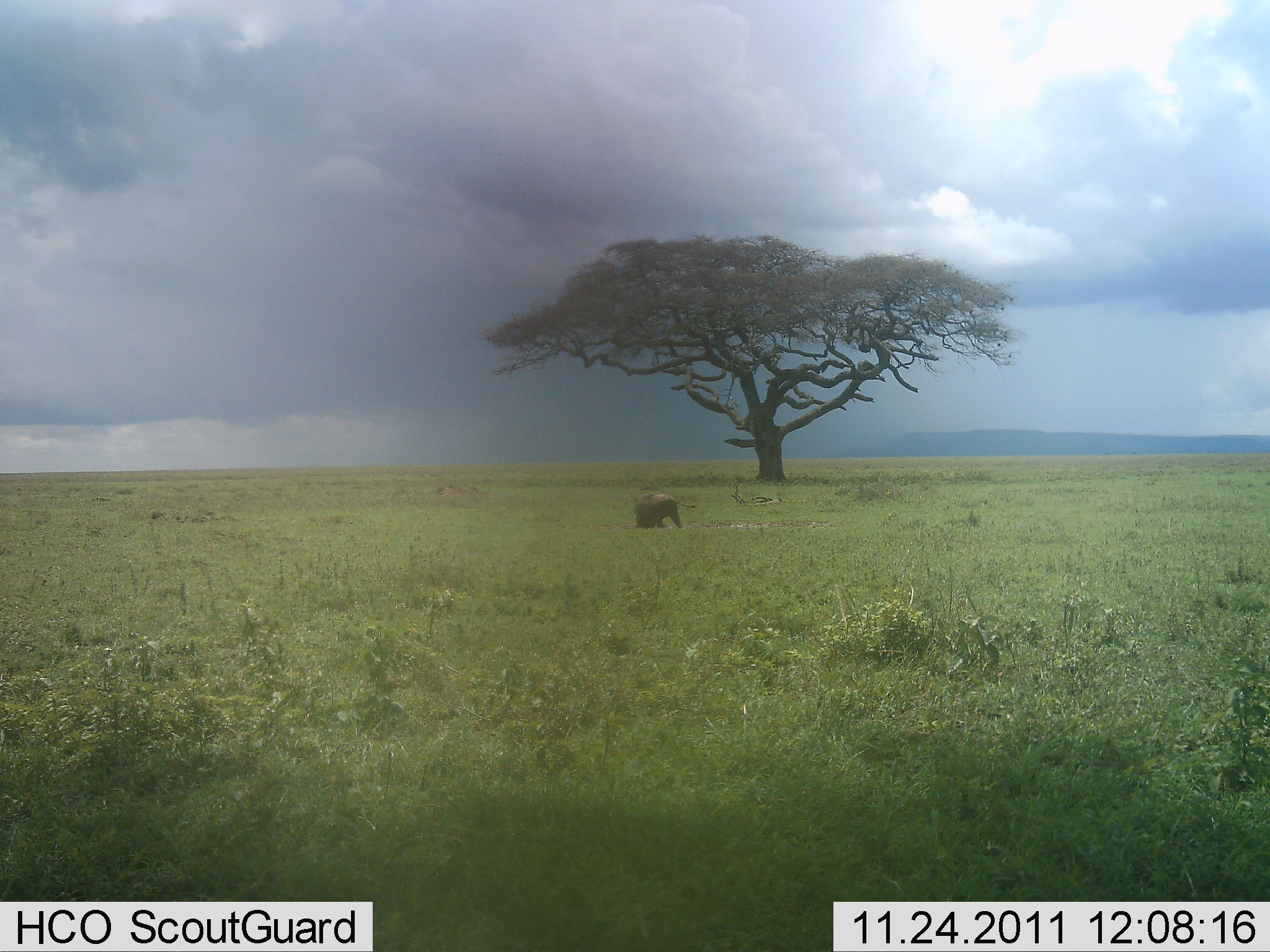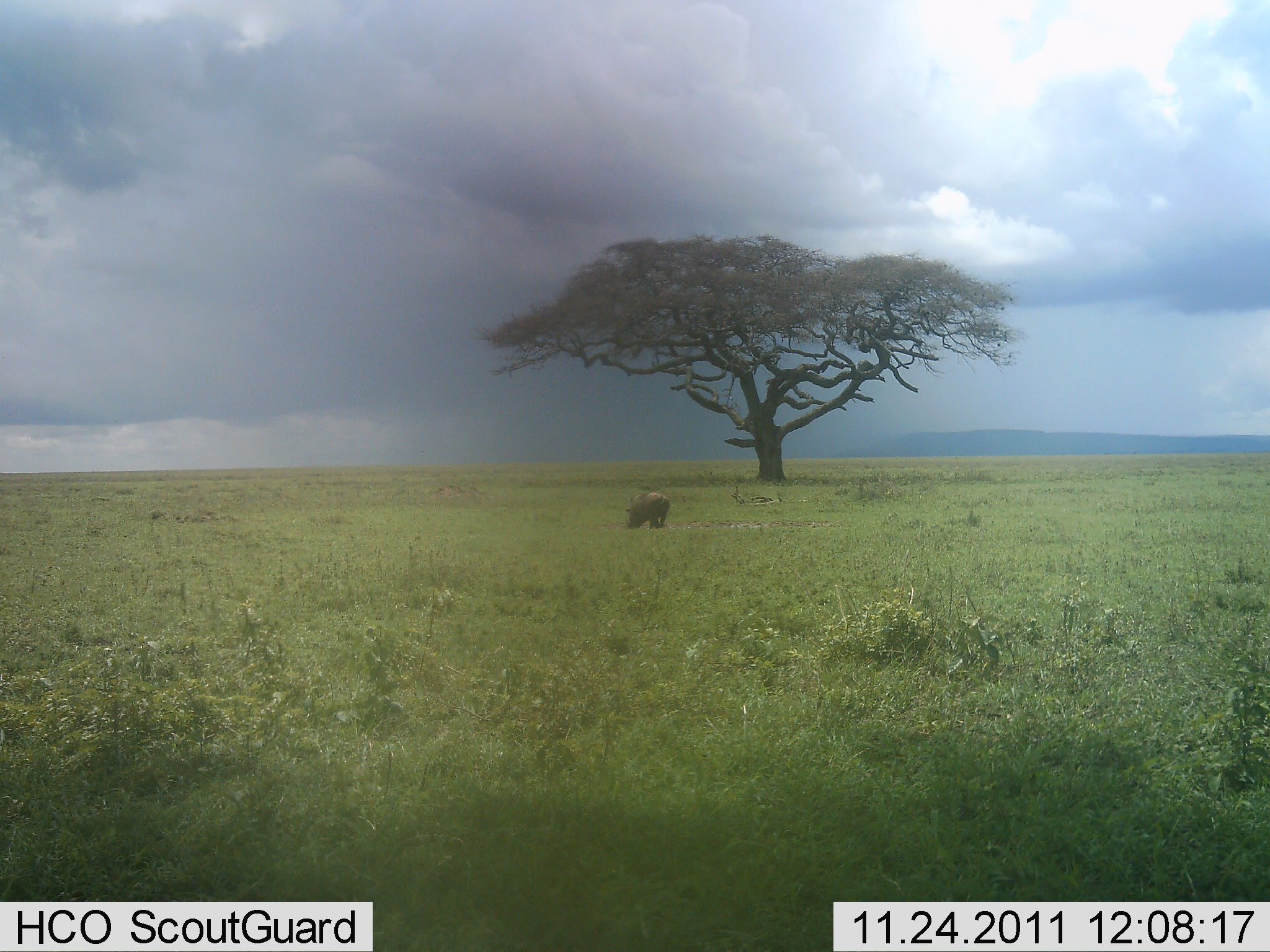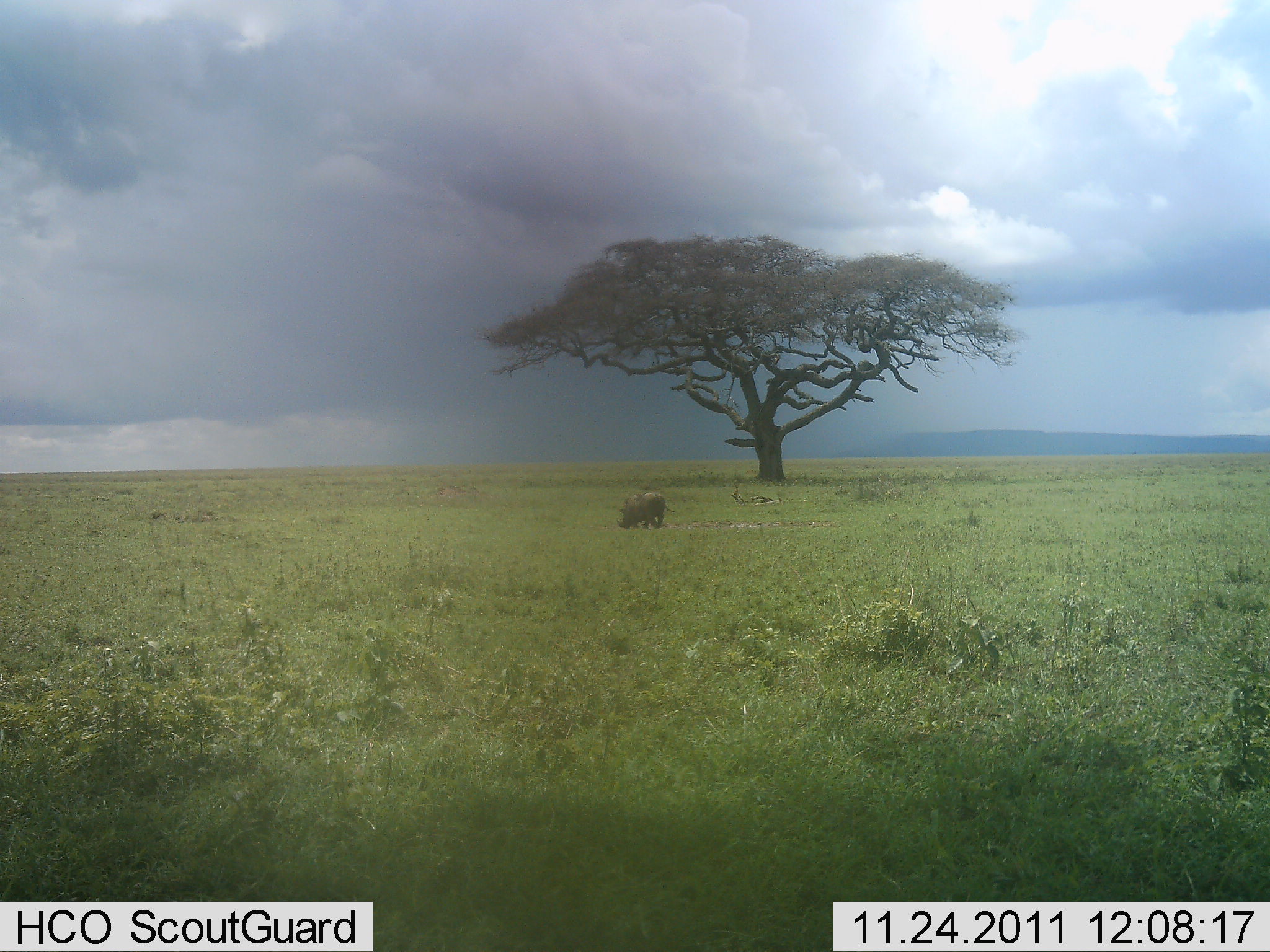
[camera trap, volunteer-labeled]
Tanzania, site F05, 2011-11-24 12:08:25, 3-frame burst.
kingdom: Animalia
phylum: Chordata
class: Mammalia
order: Artiodactyla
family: Suidae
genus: Phacochoerus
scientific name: Phacochoerus africanus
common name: warthog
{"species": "warthog (Phacochoerus africanus)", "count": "1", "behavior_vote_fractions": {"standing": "8%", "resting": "0%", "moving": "67%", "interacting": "0%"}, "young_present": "0%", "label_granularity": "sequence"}